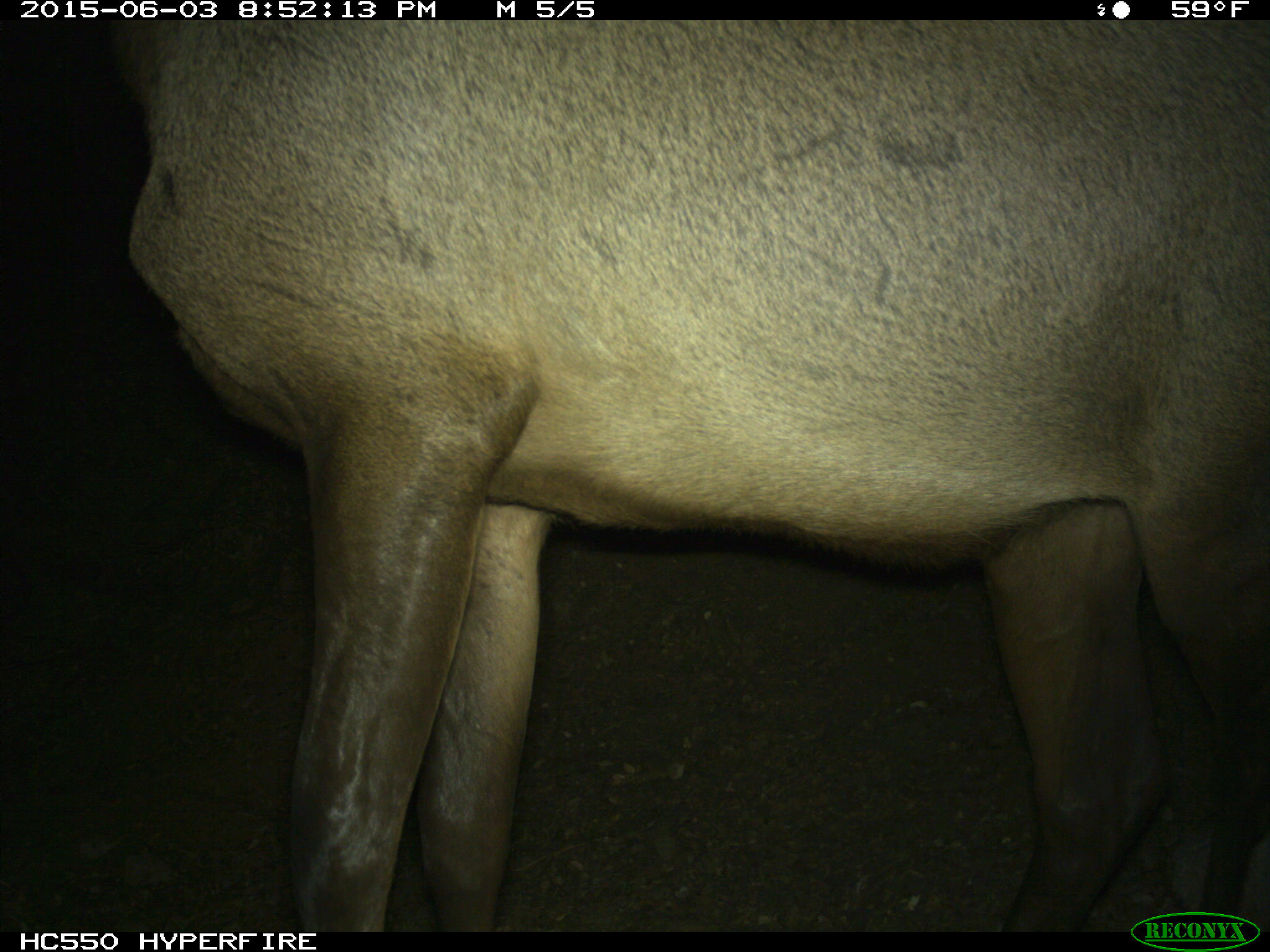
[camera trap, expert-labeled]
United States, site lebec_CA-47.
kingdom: Animalia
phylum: Chordata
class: Mammalia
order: Artiodactyla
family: Cervidae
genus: Cervus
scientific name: Cervus canadensis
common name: elk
Cervus canadensis (elk).